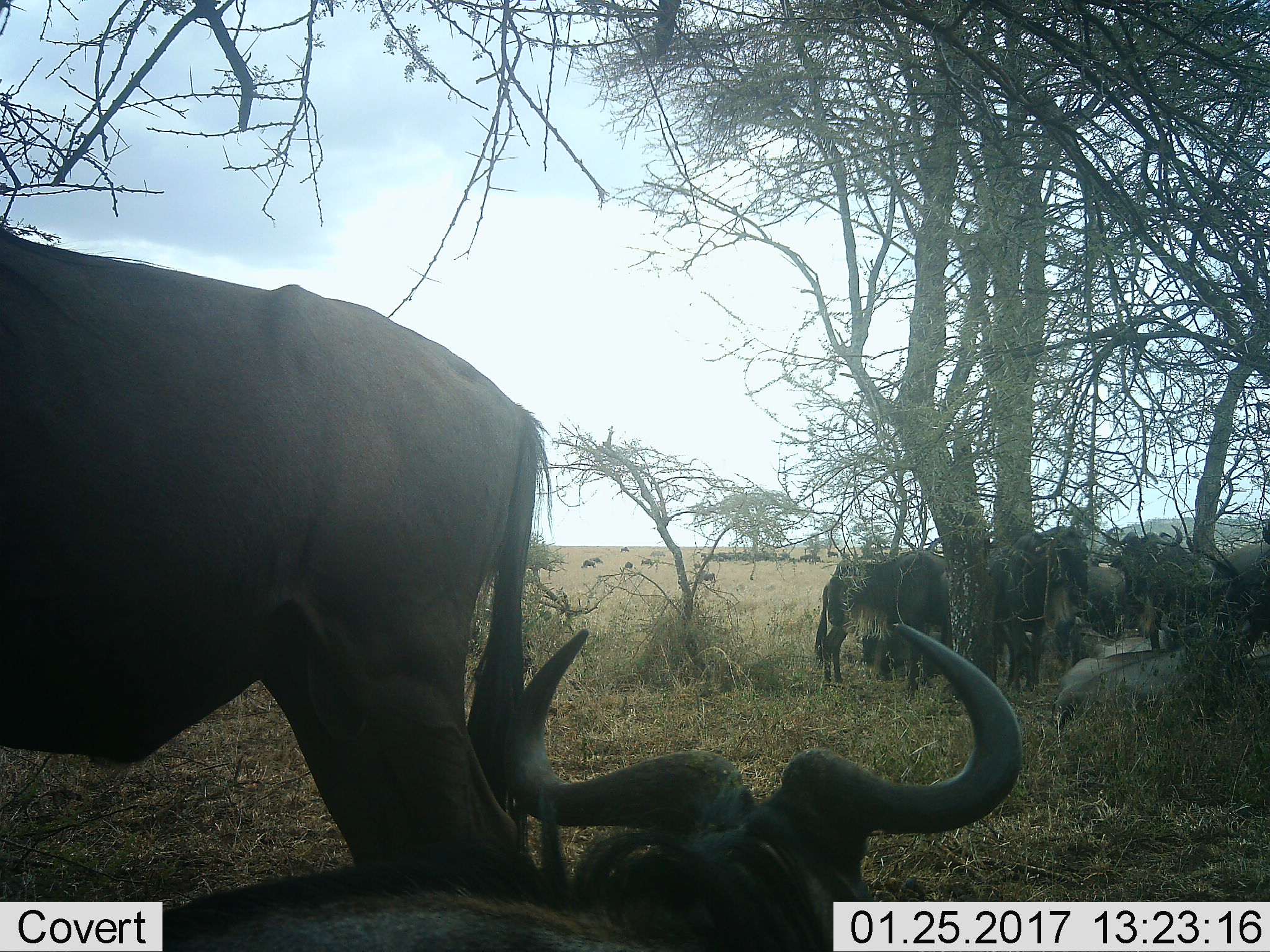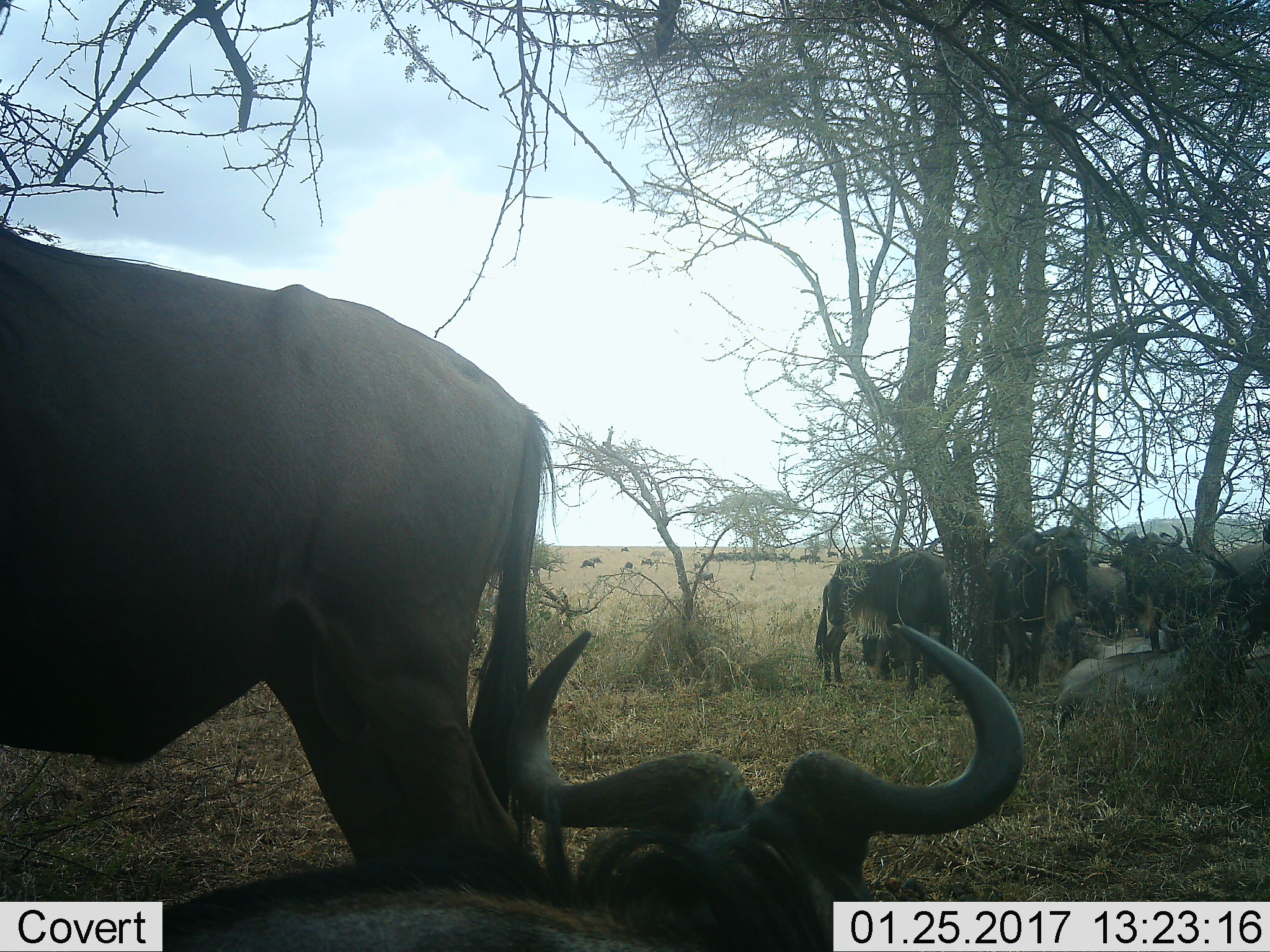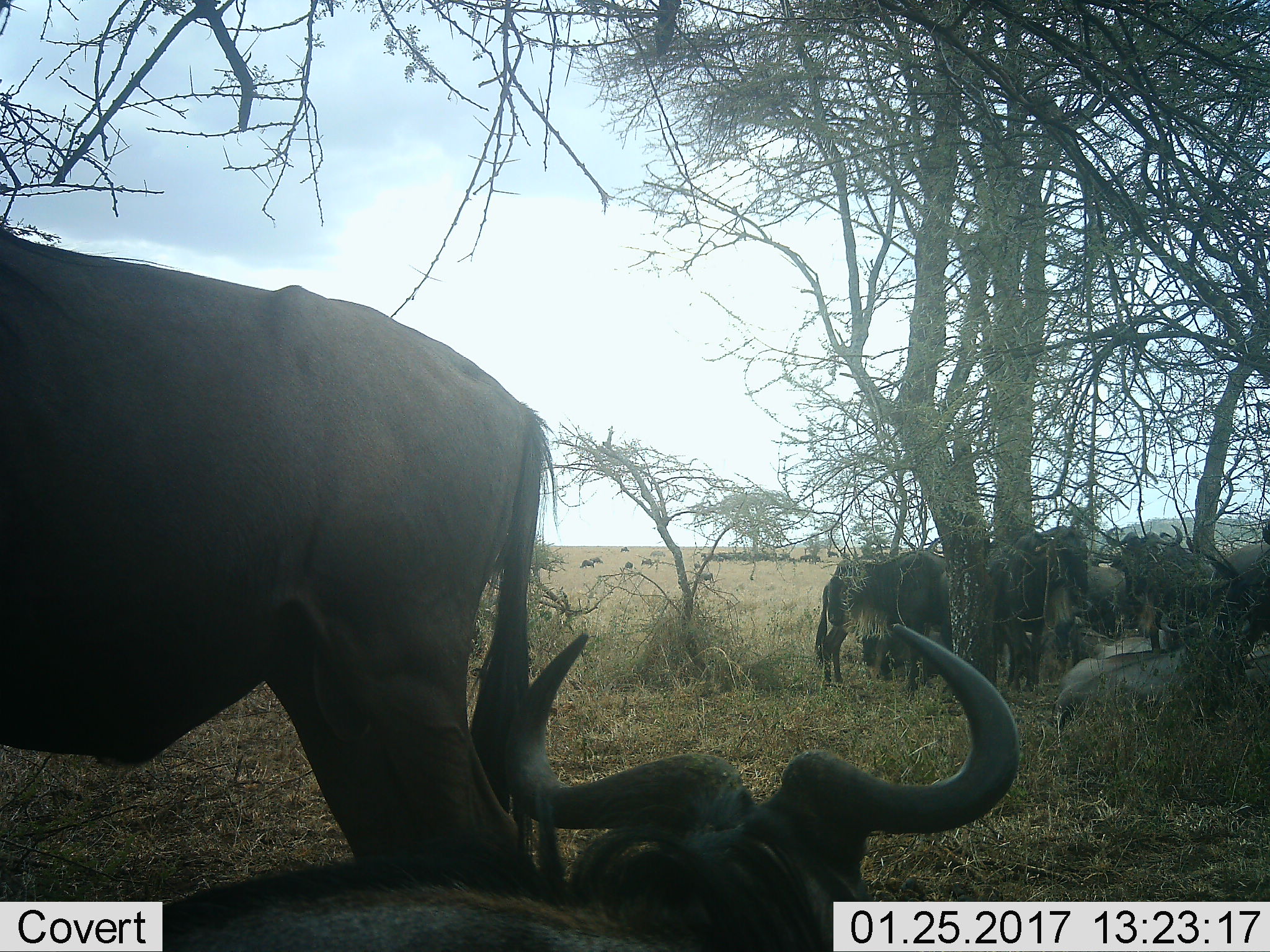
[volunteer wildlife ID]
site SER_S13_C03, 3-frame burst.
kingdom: Animalia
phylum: Chordata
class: Mammalia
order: Artiodactyla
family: Bovidae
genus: Connochaetes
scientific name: Connochaetes taurinus taurinus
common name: blue wildebeest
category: wildebeestblue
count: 11-50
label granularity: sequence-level